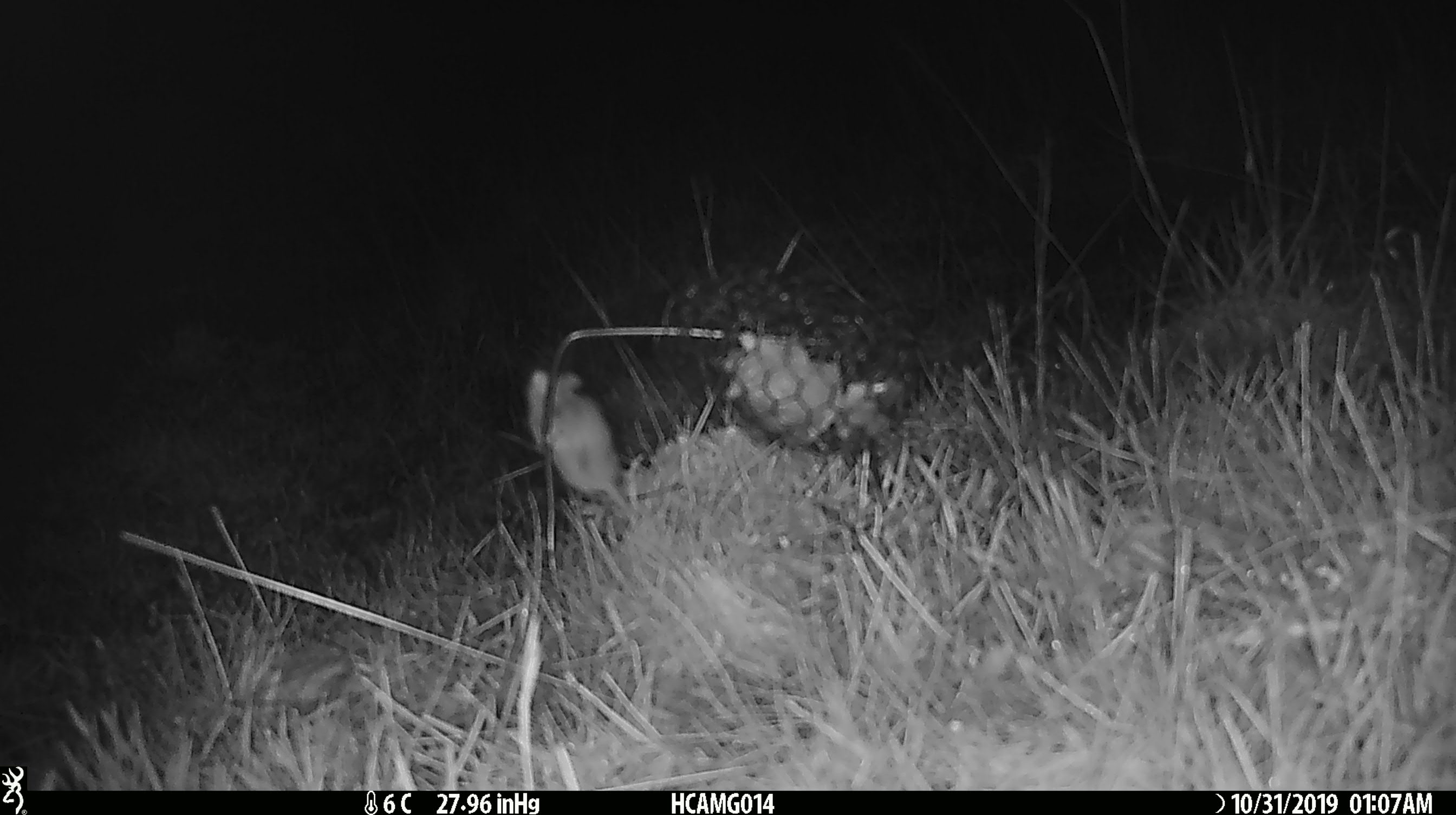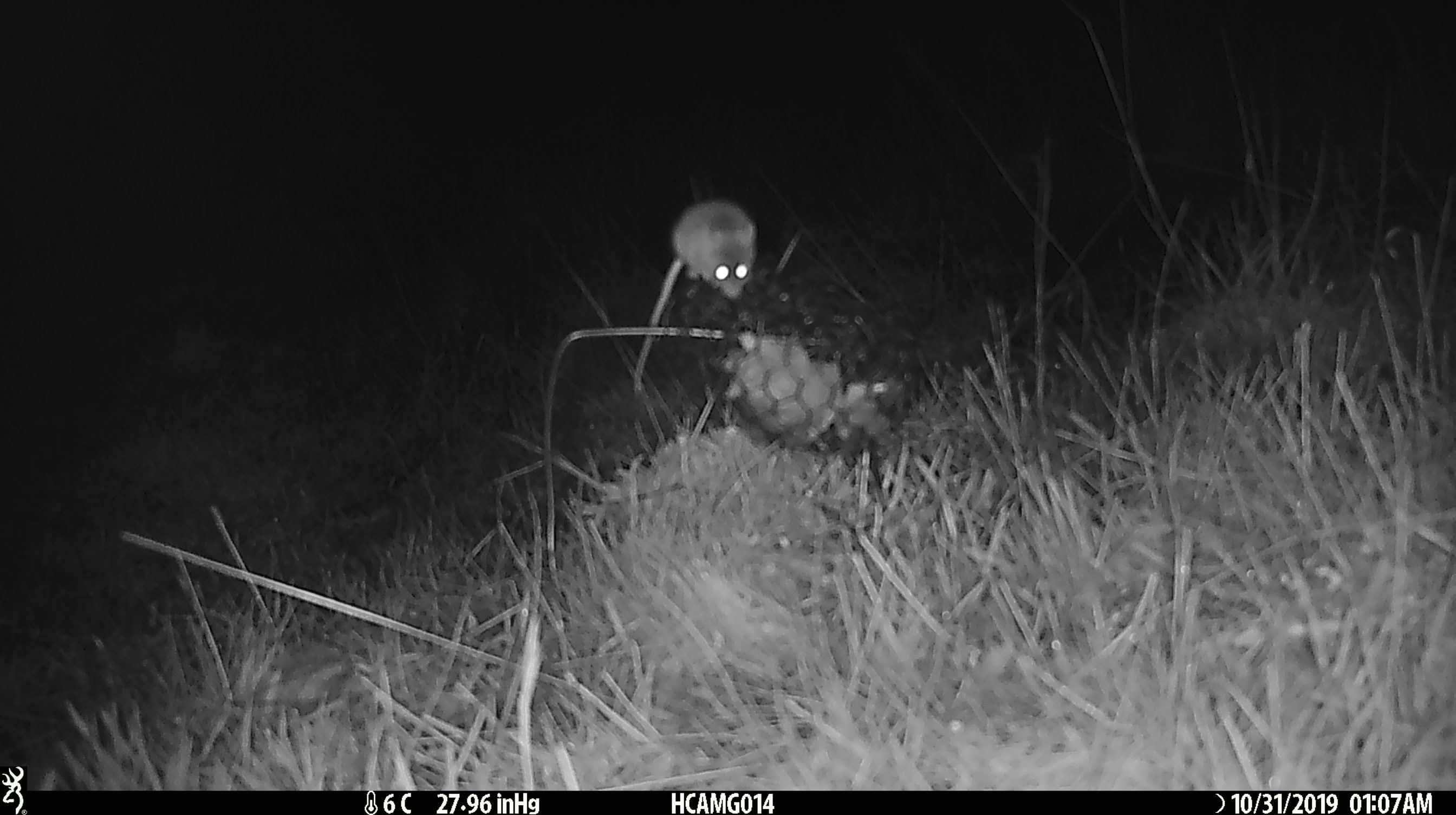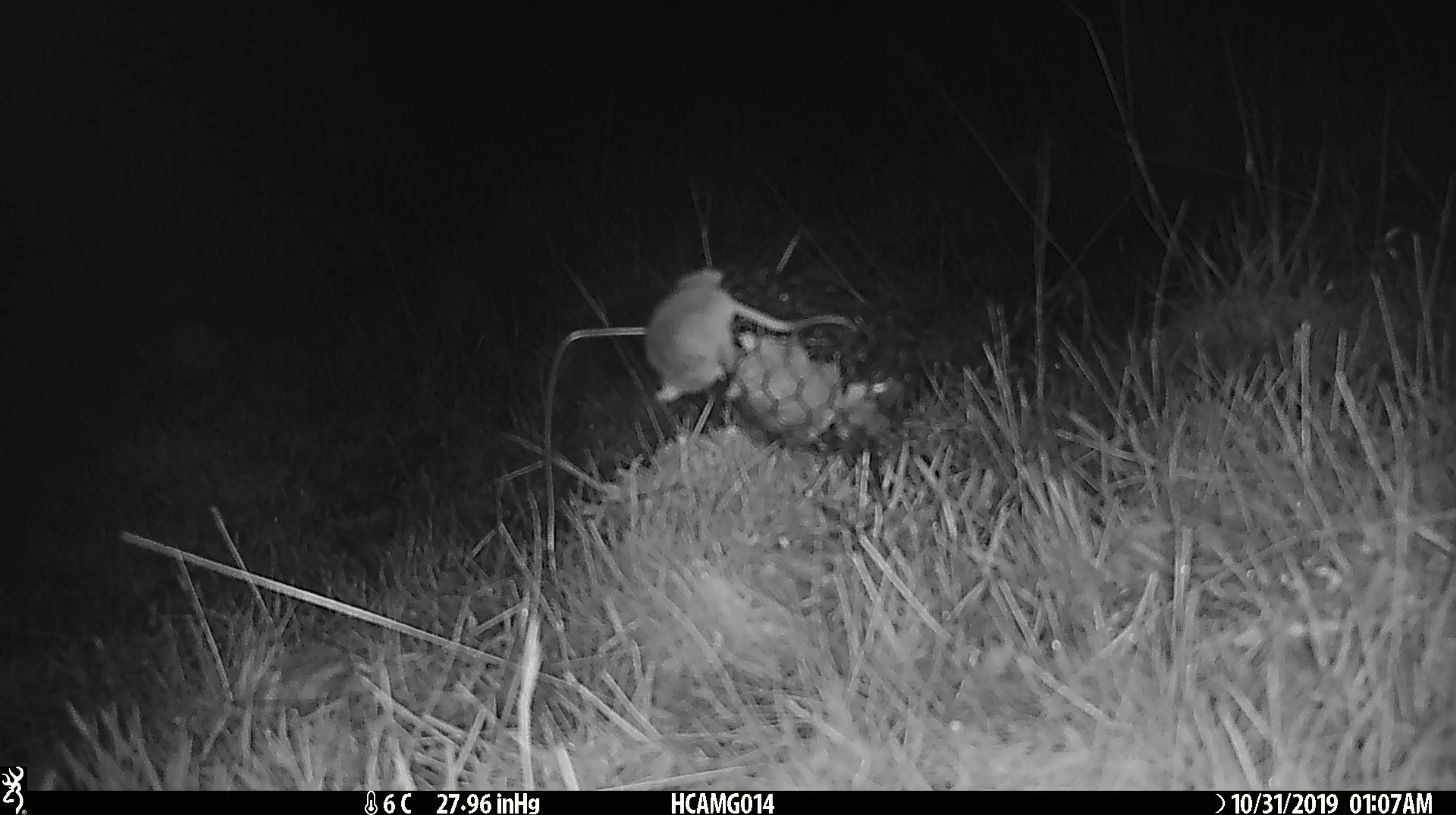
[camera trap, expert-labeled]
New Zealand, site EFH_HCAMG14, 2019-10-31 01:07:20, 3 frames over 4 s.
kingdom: Animalia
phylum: Chordata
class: Mammalia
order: Rodentia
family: Muridae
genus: Mus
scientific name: Mus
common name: mouse